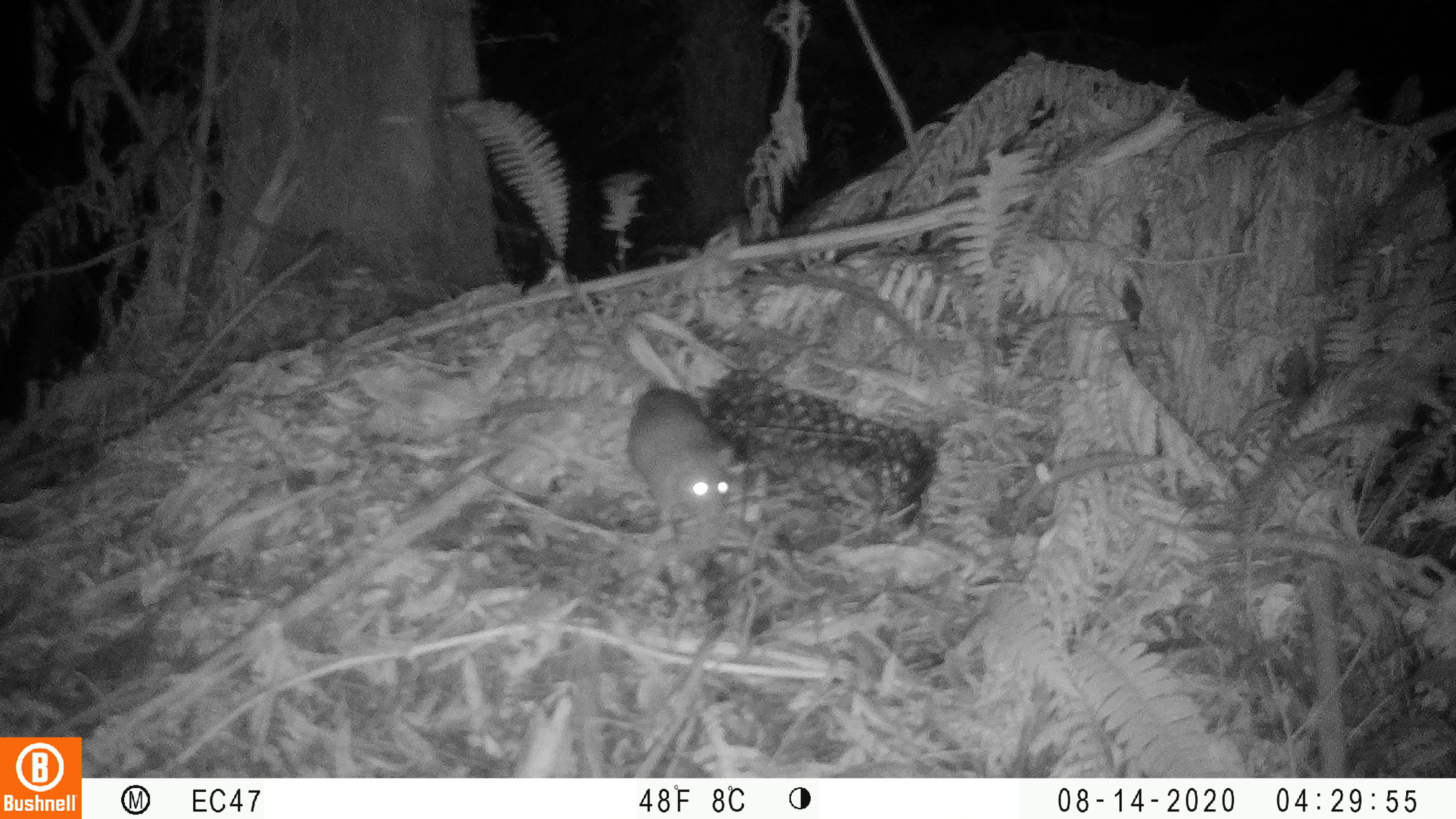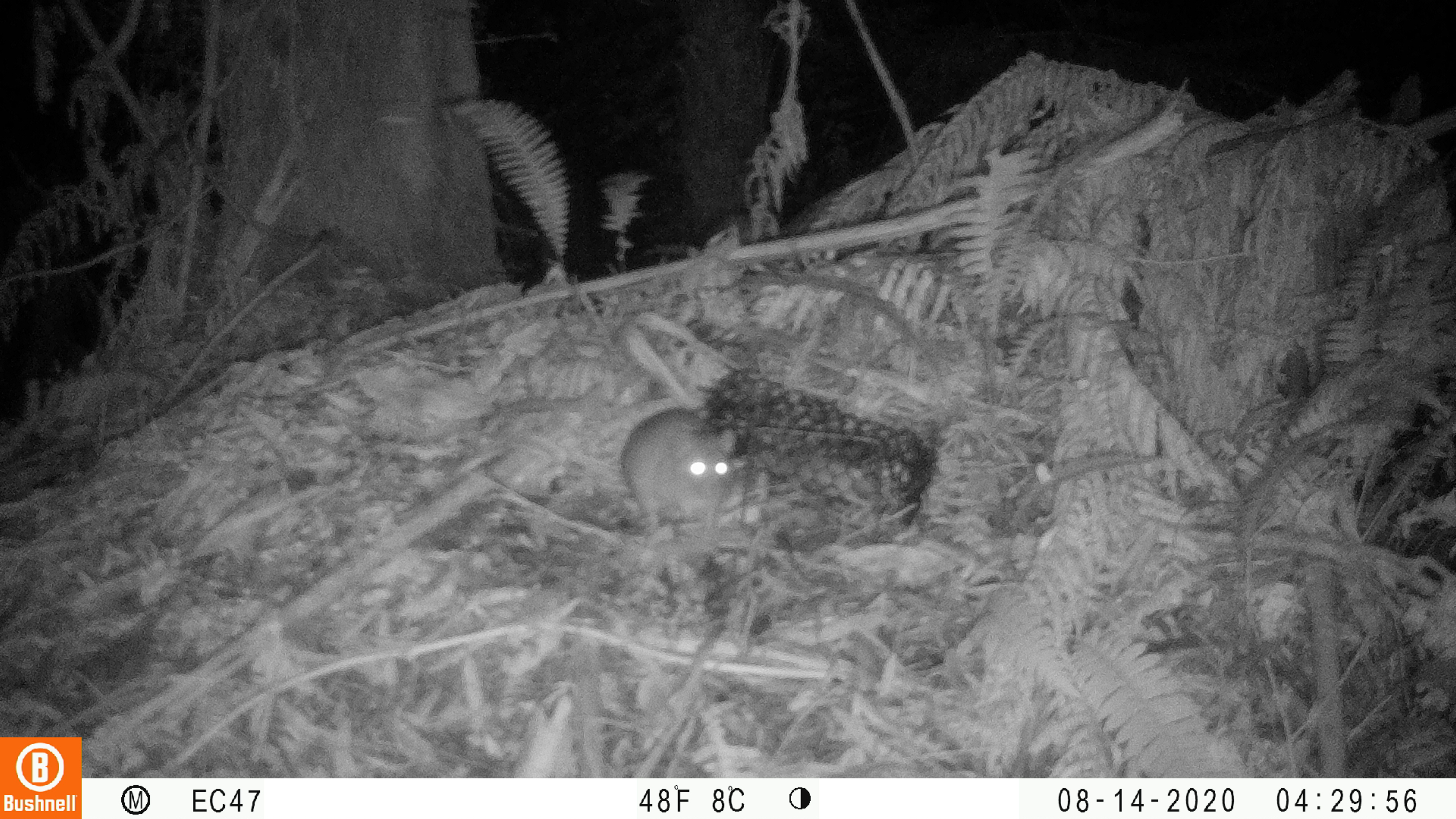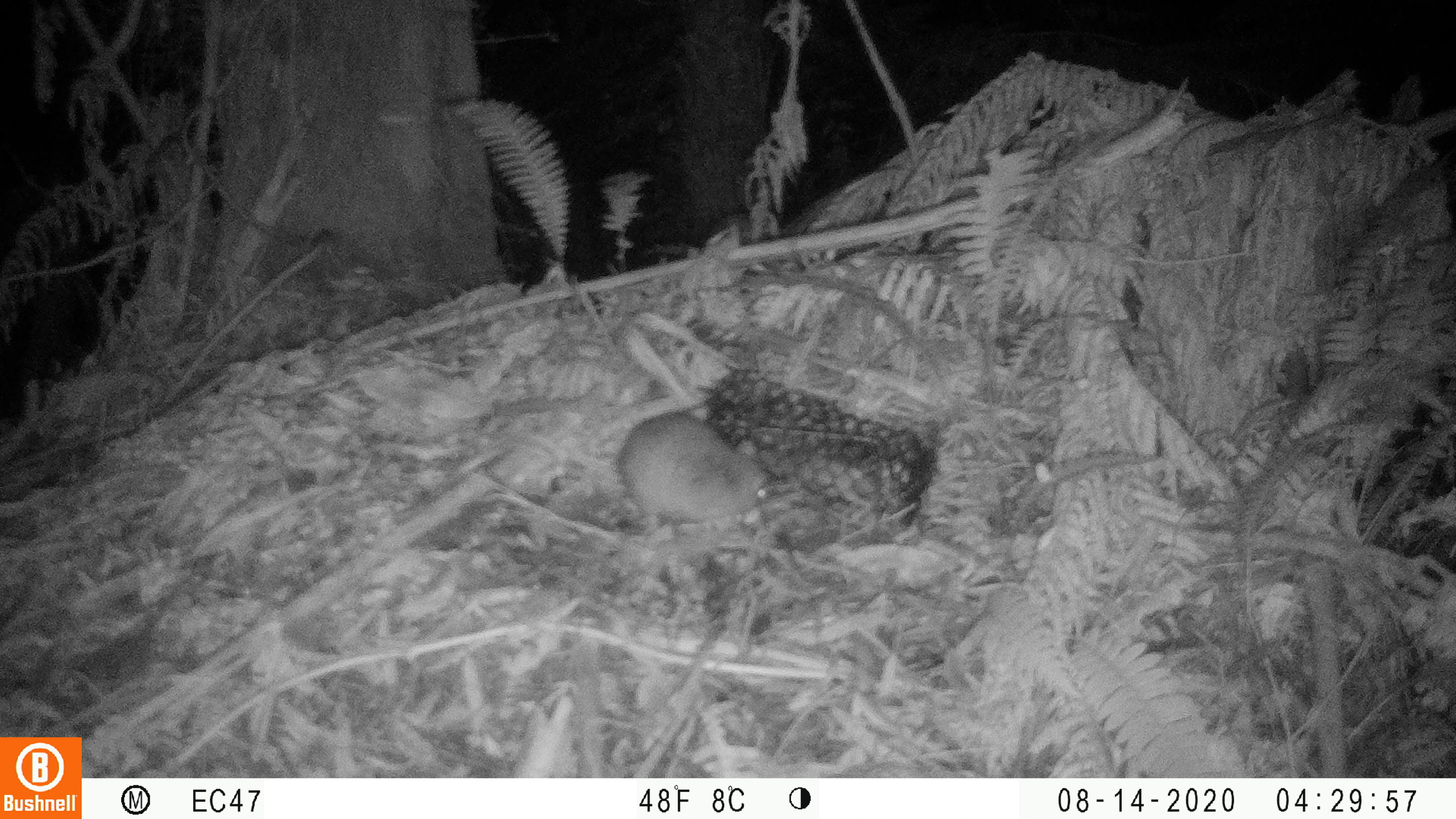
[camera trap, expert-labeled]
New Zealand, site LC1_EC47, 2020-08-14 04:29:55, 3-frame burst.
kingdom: Animalia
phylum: Chordata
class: Mammalia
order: Rodentia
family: Muridae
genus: Rattus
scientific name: Rattus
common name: rat